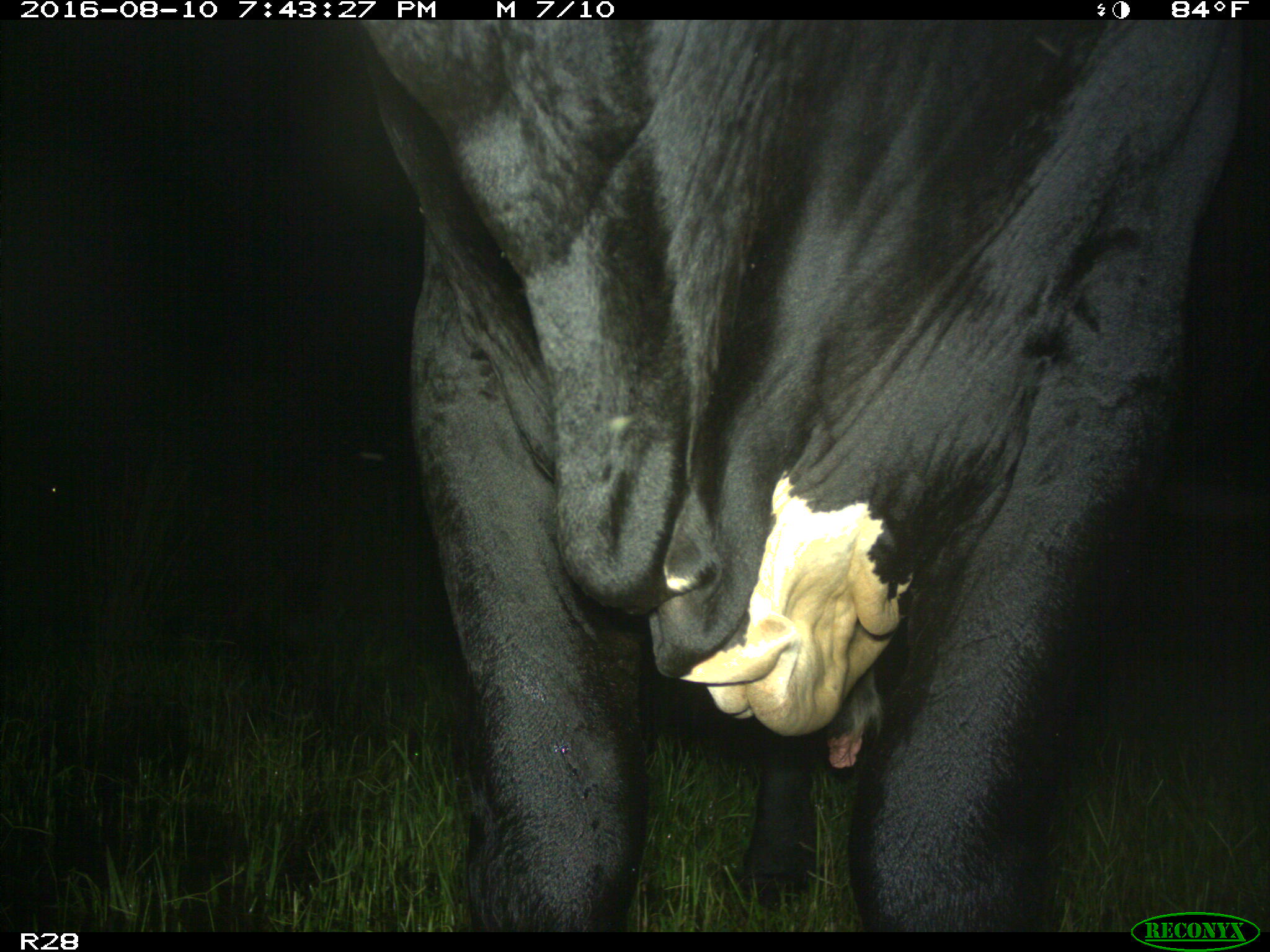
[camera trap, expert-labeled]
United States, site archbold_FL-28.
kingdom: Animalia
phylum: Chordata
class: Mammalia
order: Artiodactyla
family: Bovidae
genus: Bos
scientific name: Bos taurus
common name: domestic cow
Bos taurus (domestic cow).